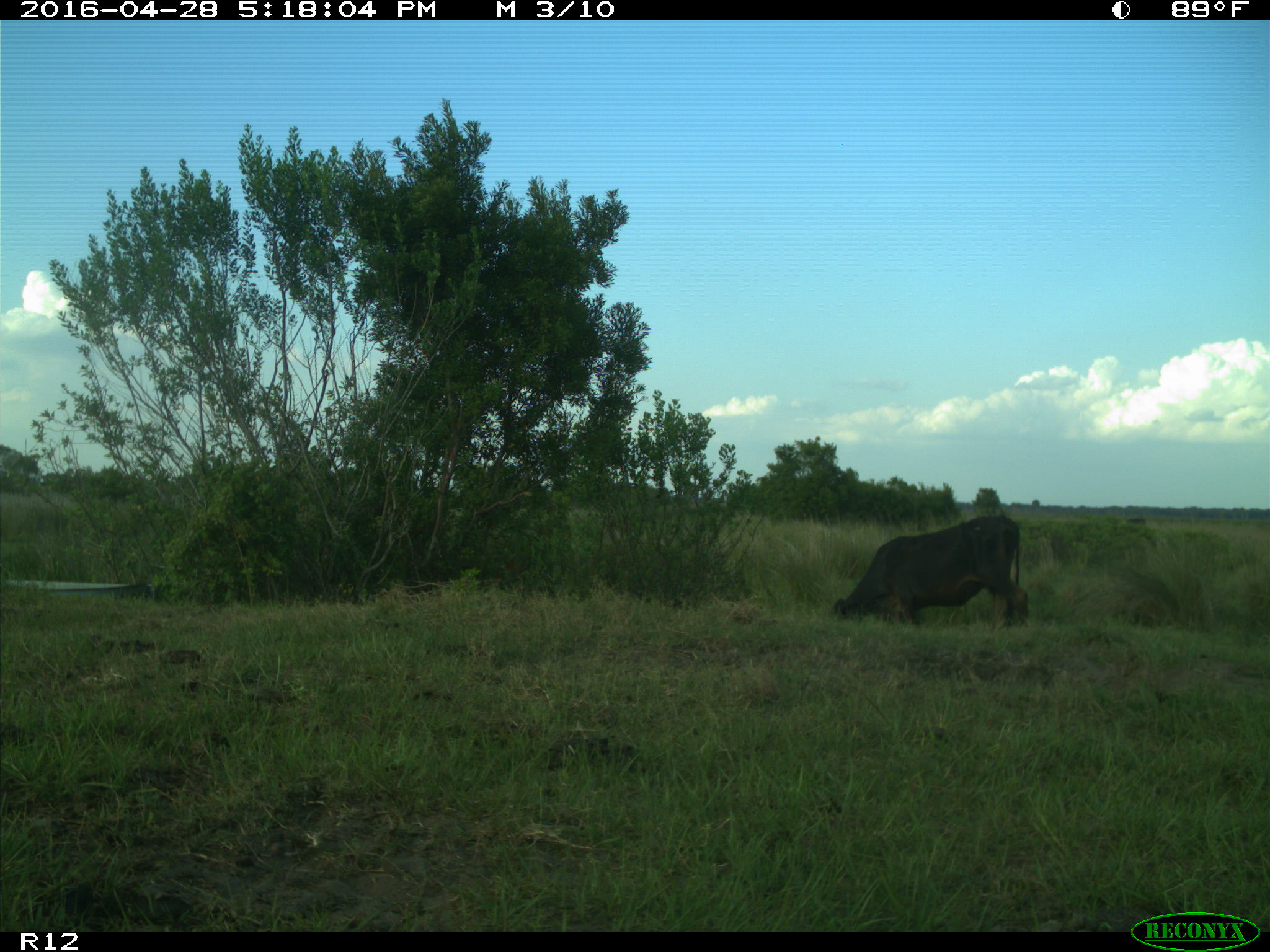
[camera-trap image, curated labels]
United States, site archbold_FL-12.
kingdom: Animalia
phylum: Chordata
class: Mammalia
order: Artiodactyla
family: Bovidae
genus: Bos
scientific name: Bos taurus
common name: domestic cow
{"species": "Bos taurus (domestic cow)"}